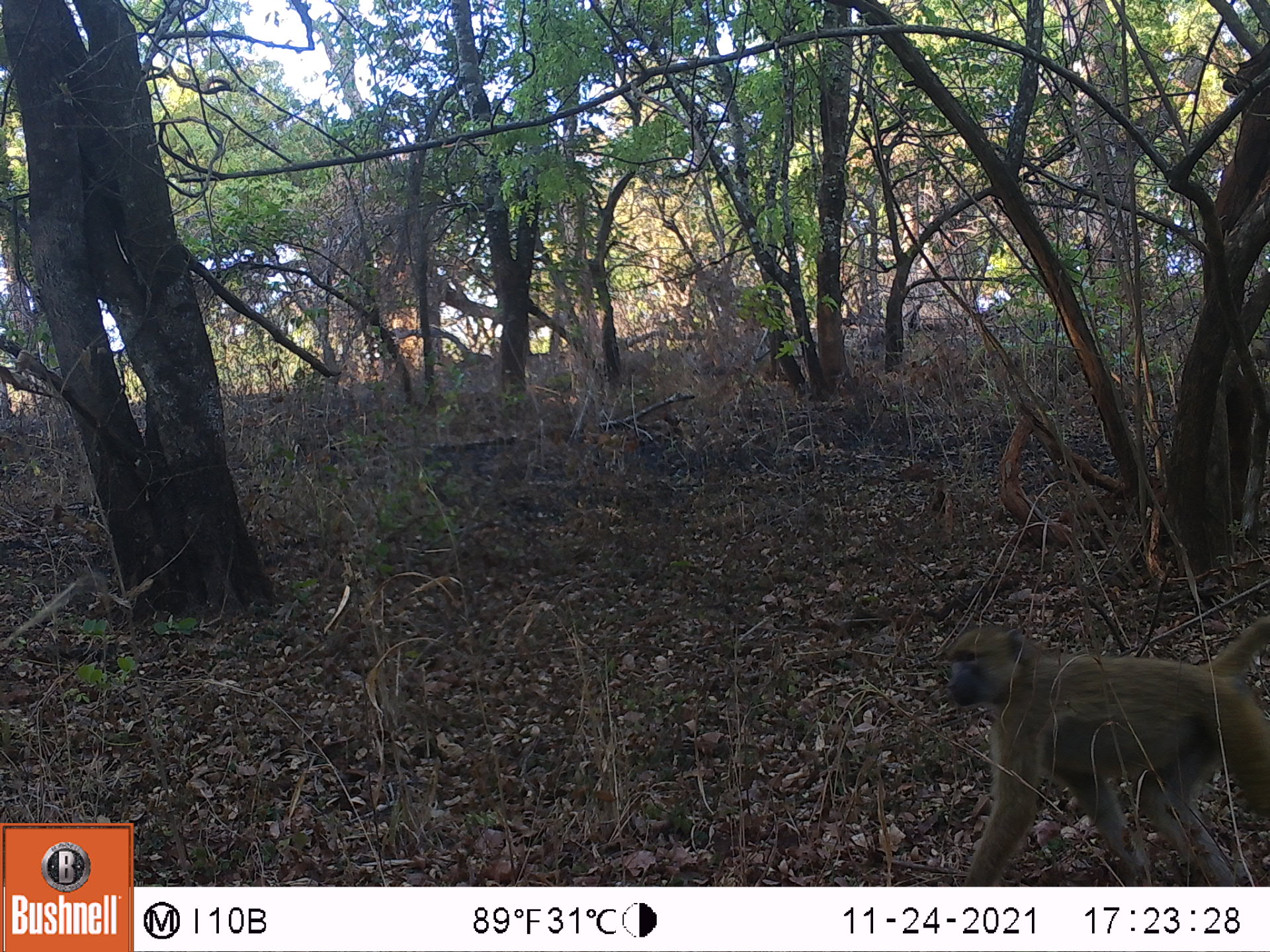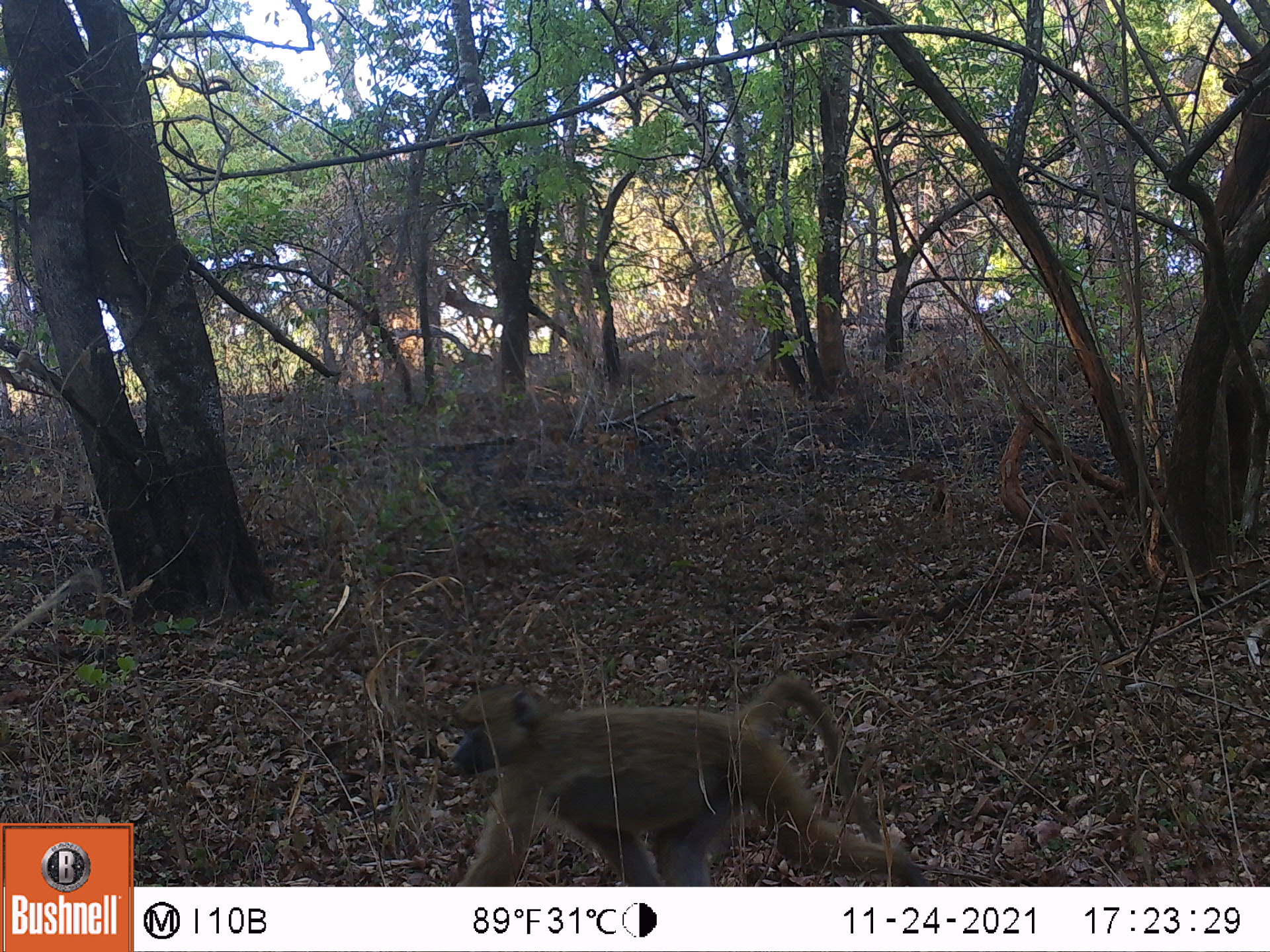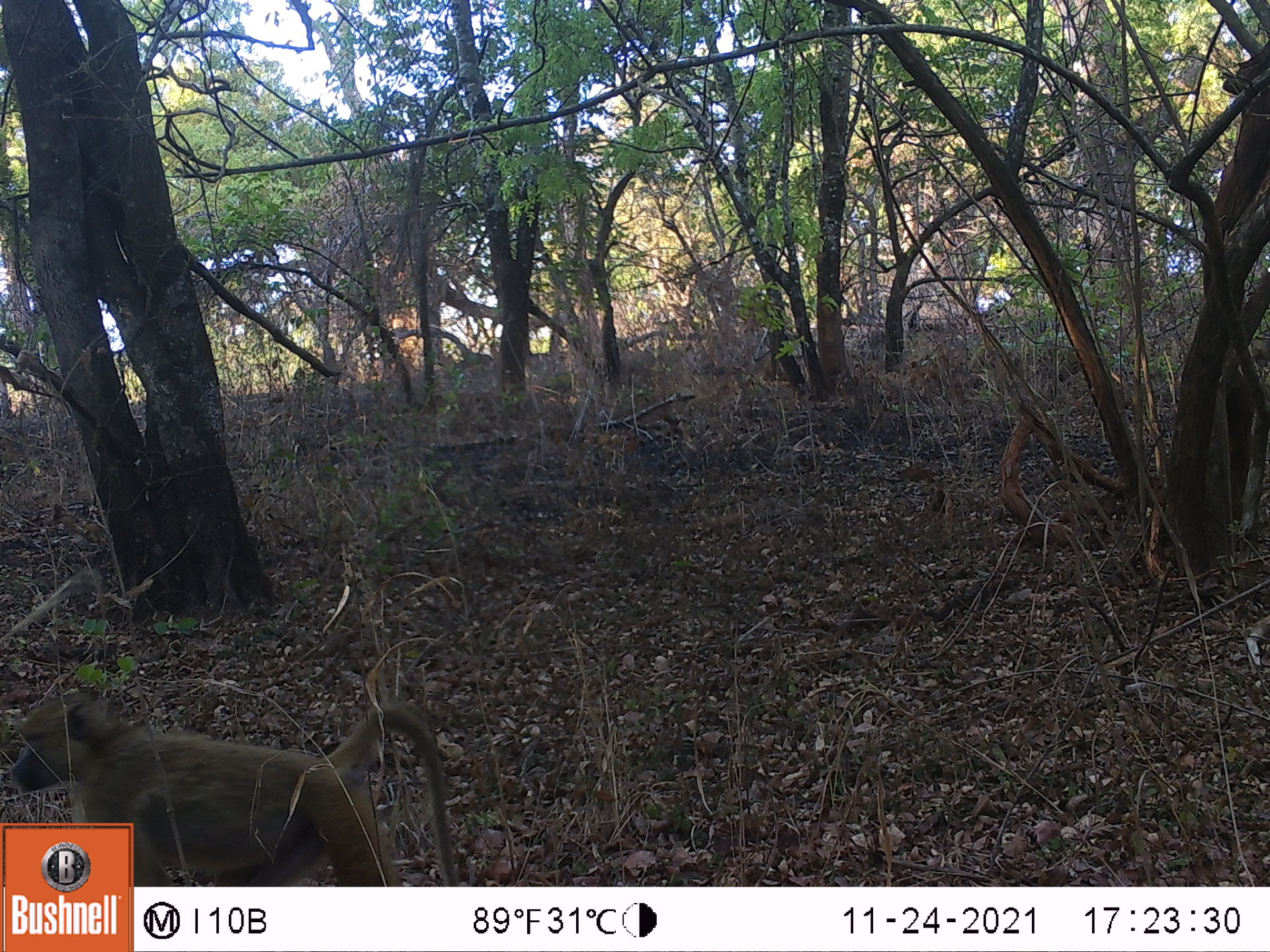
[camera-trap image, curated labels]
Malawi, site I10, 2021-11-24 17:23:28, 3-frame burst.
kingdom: Animalia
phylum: Chordata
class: Mammalia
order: Primates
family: Cercopithecidae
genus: Papio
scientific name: Papio cynocephalus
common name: yellow baboon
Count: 1.